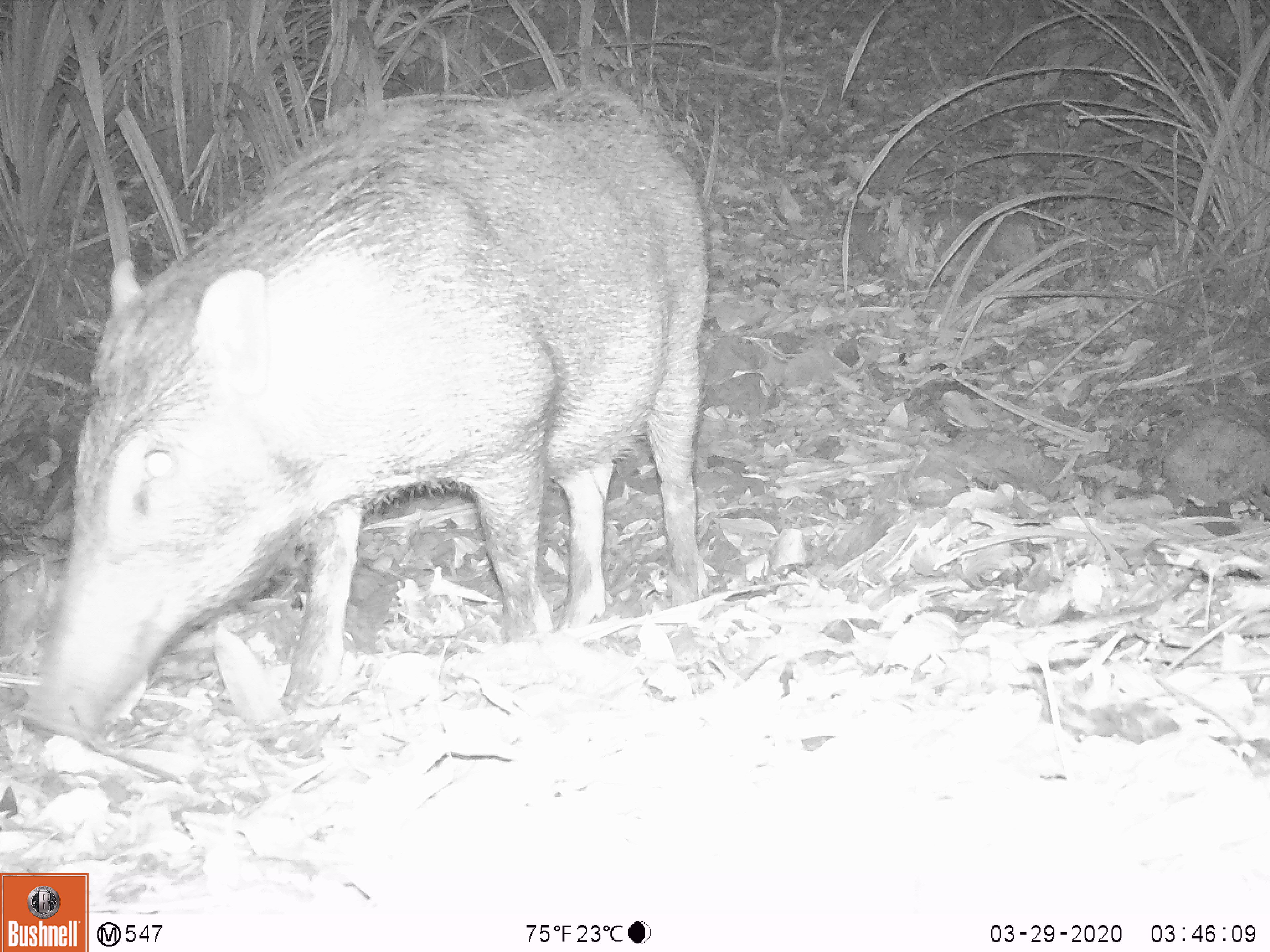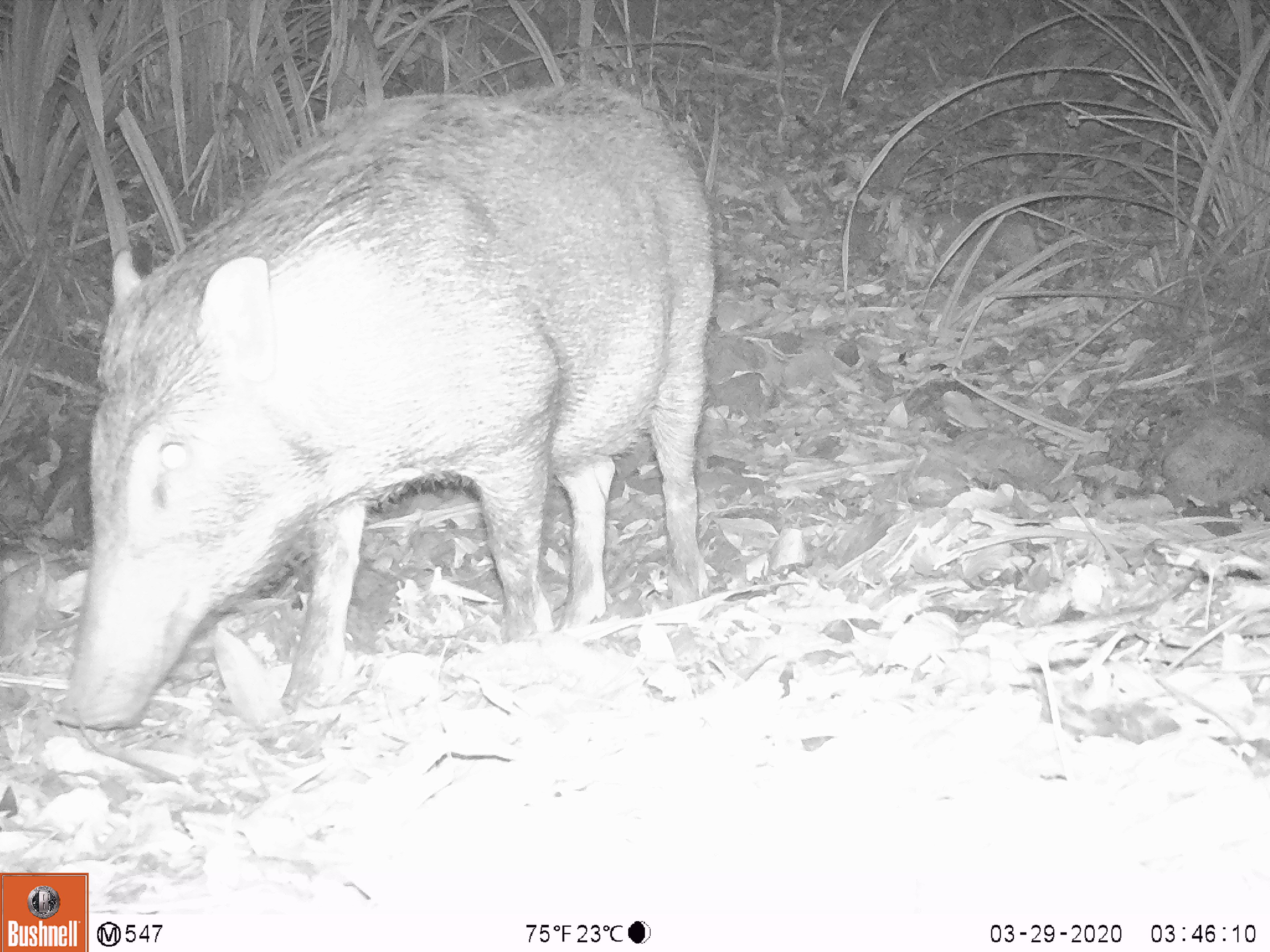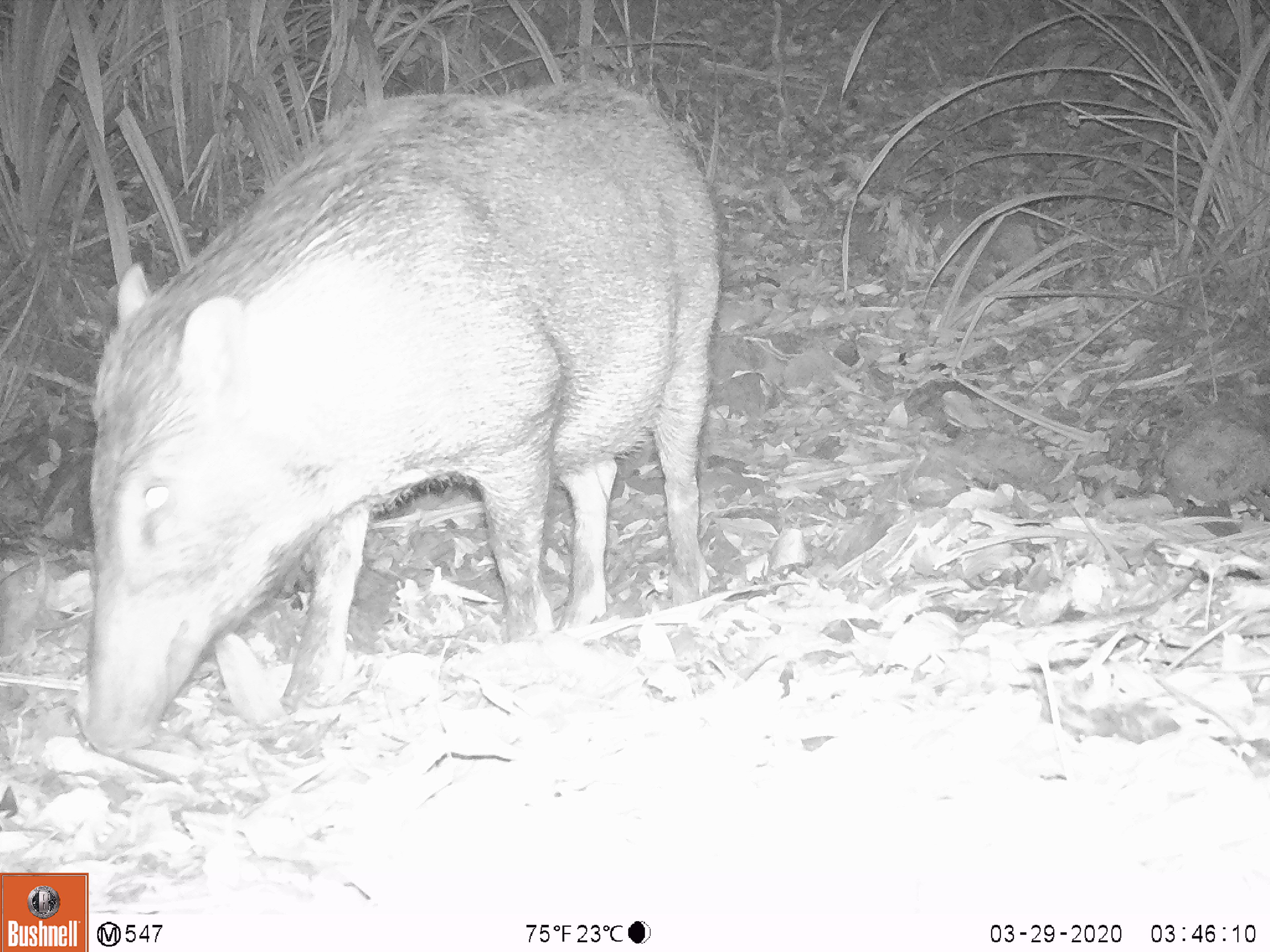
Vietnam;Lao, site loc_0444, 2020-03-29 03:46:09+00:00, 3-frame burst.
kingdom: Animalia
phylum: Chordata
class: Mammalia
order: Artiodactyla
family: Suidae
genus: Sus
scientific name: Sus scrofa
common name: eurasian wild pig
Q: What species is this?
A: Eurasian wild pig (Sus scrofa).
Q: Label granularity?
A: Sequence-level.